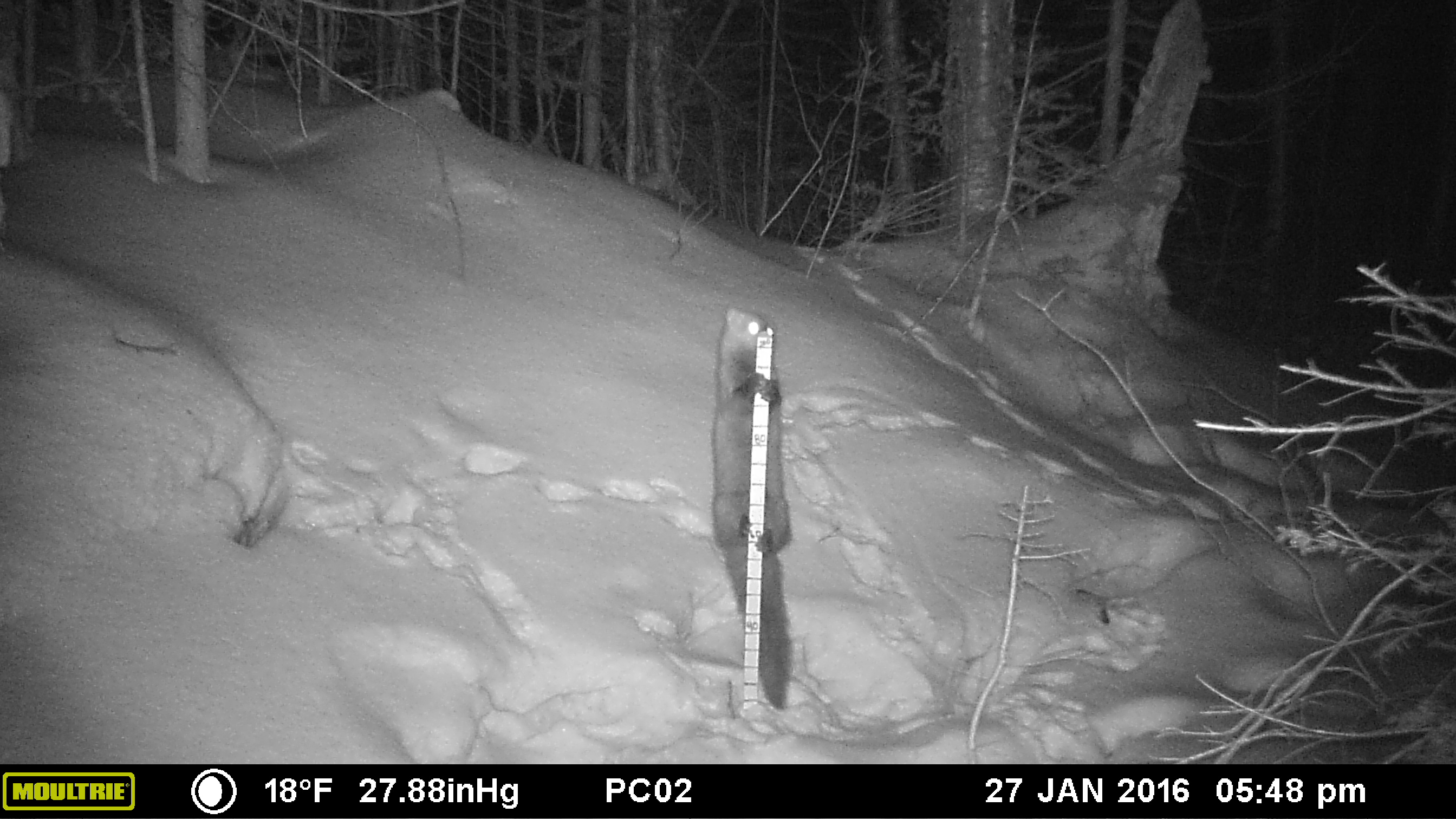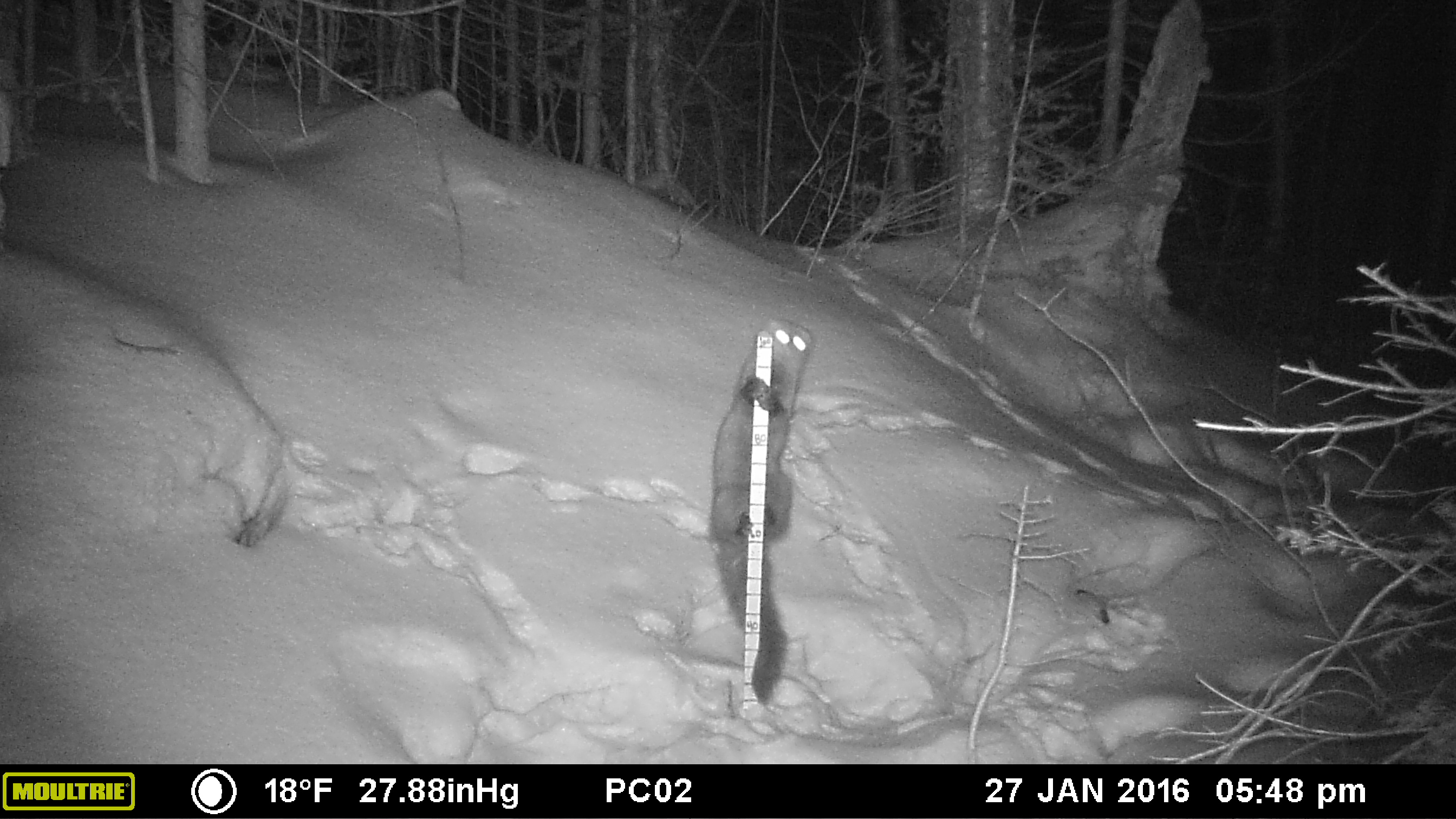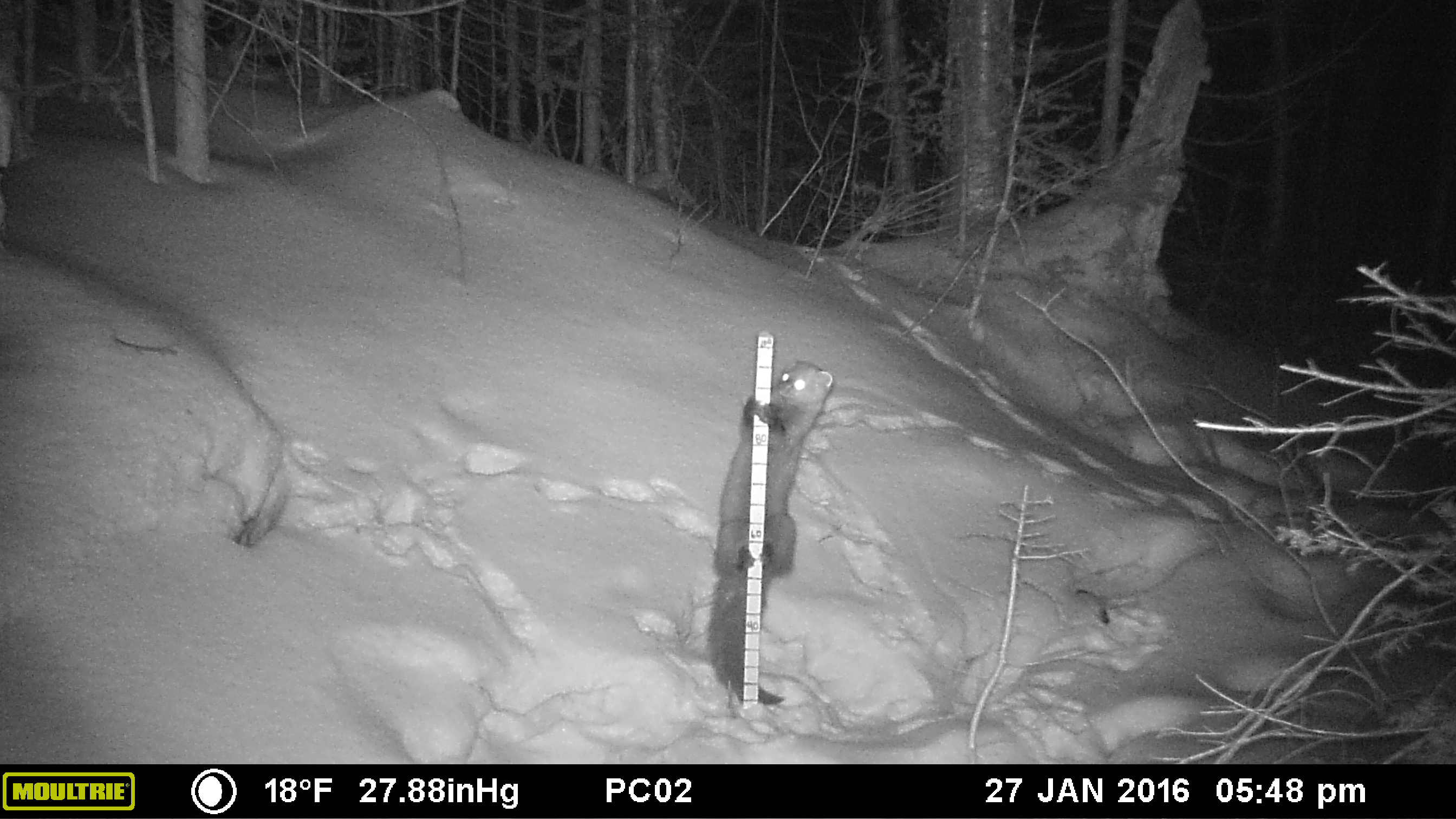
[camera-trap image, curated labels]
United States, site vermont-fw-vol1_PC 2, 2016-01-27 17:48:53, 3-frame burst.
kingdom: Animalia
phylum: Chordata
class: Mammalia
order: Carnivora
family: Mustelidae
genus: Pekania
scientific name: Pekania pennanti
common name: fisher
Fisher (Pekania pennanti).